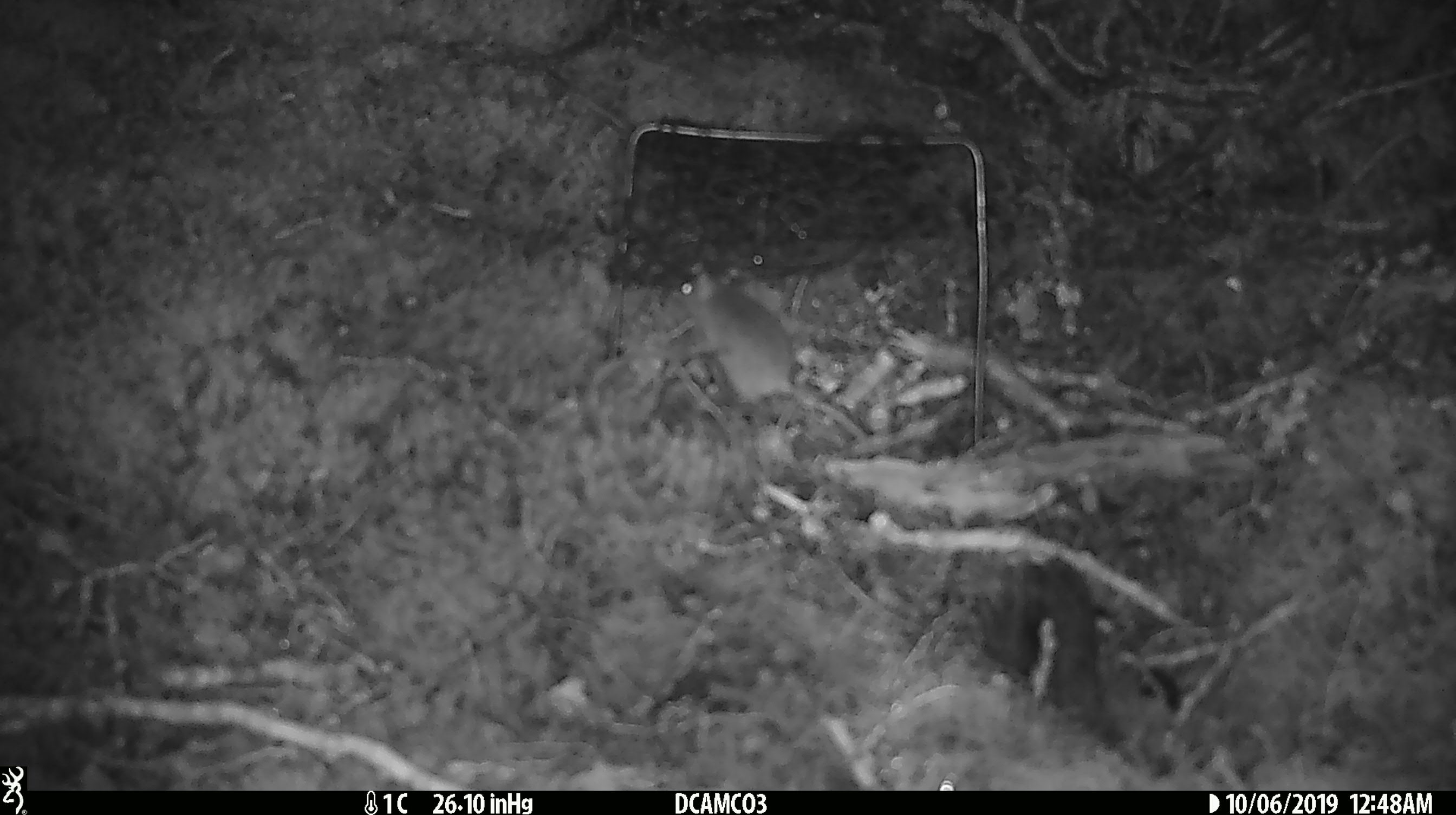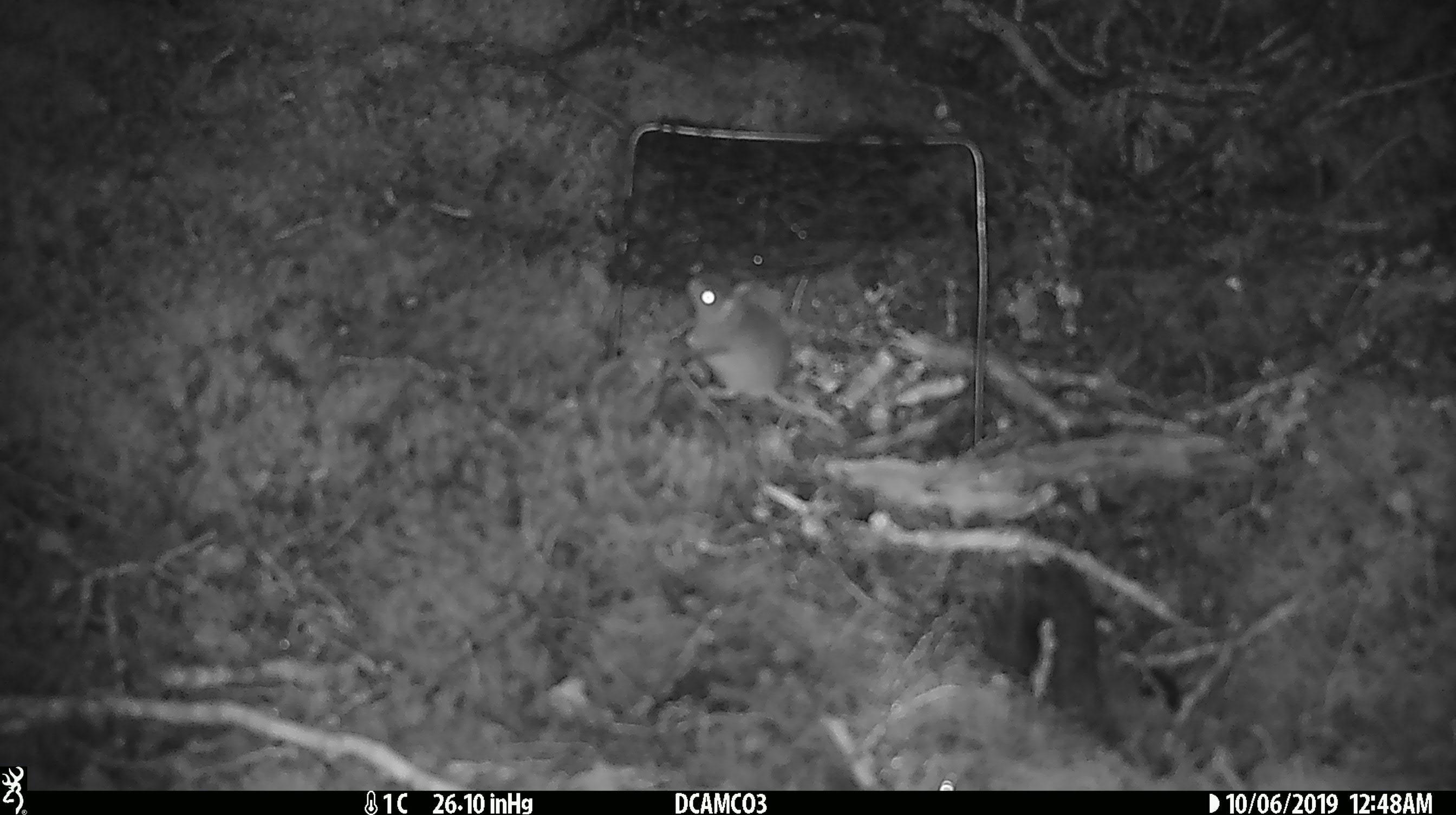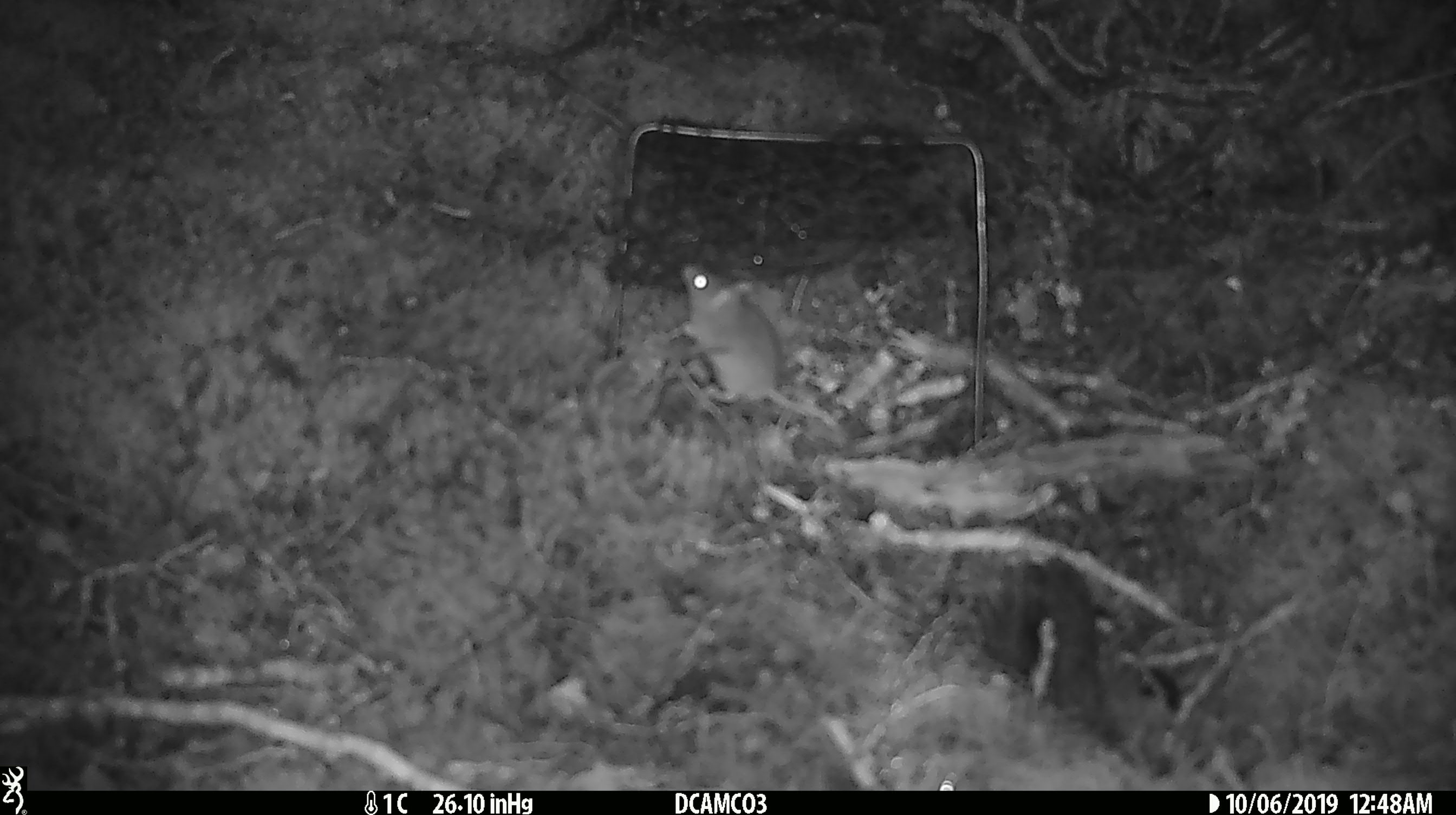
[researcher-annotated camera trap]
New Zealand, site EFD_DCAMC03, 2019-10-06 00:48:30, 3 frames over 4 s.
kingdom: Animalia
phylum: Chordata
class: Mammalia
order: Rodentia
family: Muridae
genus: Mus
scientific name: Mus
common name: mouse